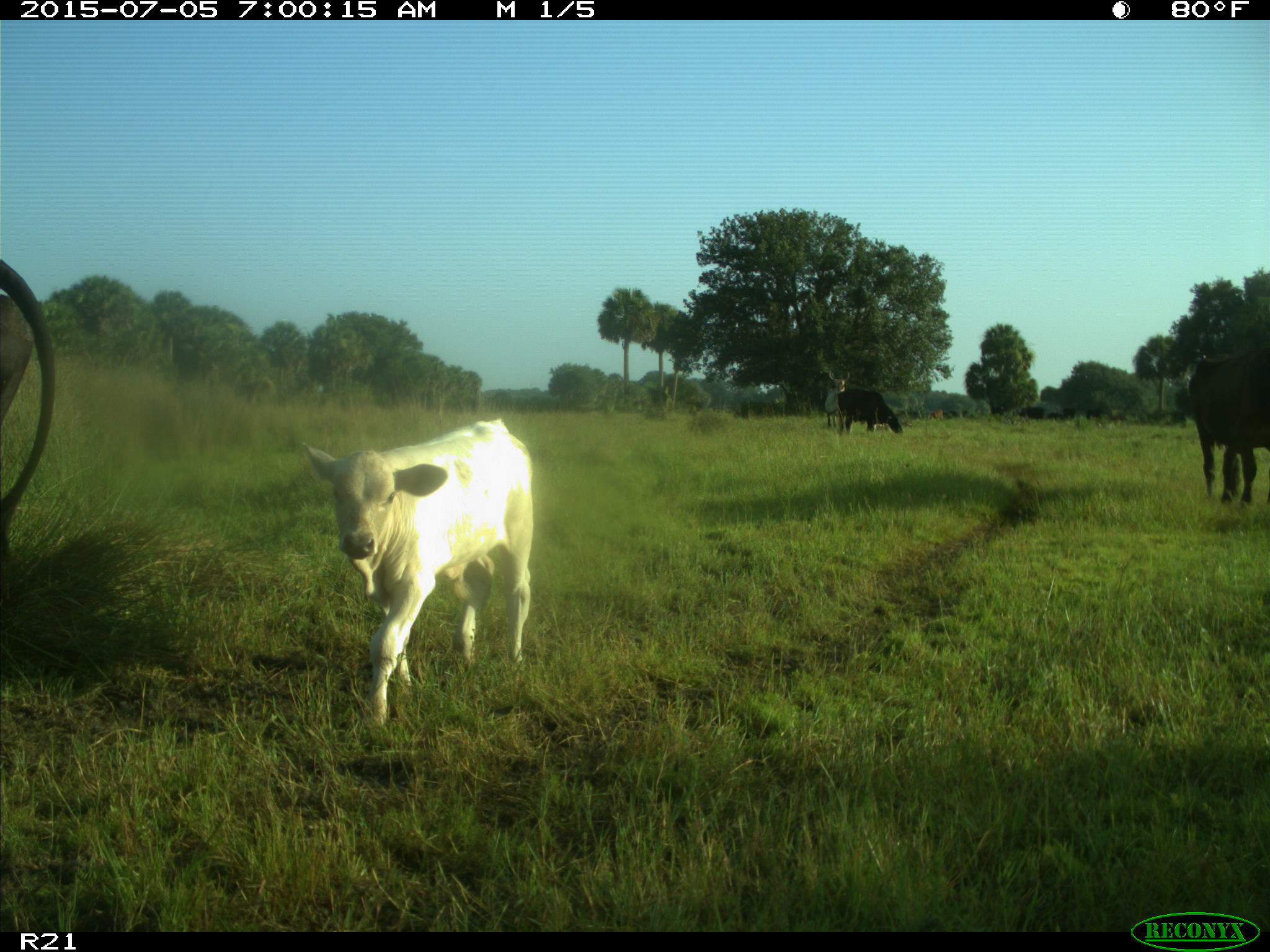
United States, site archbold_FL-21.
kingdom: Animalia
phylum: Chordata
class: Mammalia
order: Artiodactyla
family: Bovidae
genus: Bos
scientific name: Bos taurus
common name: domestic cow